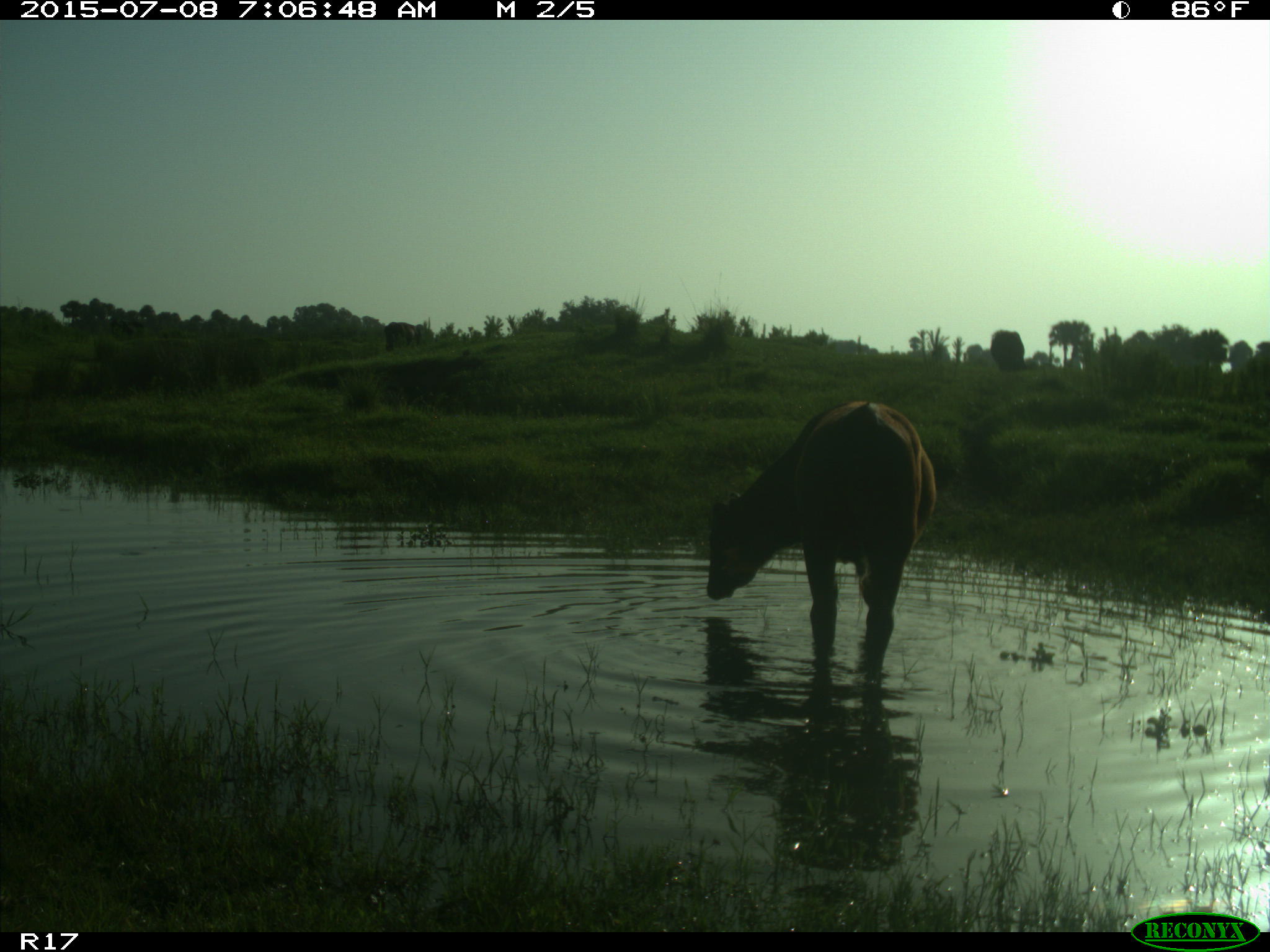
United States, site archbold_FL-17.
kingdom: Animalia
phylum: Chordata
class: Mammalia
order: Artiodactyla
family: Bovidae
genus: Bos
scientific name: Bos taurus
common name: domestic cow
Bos taurus (domestic cow).